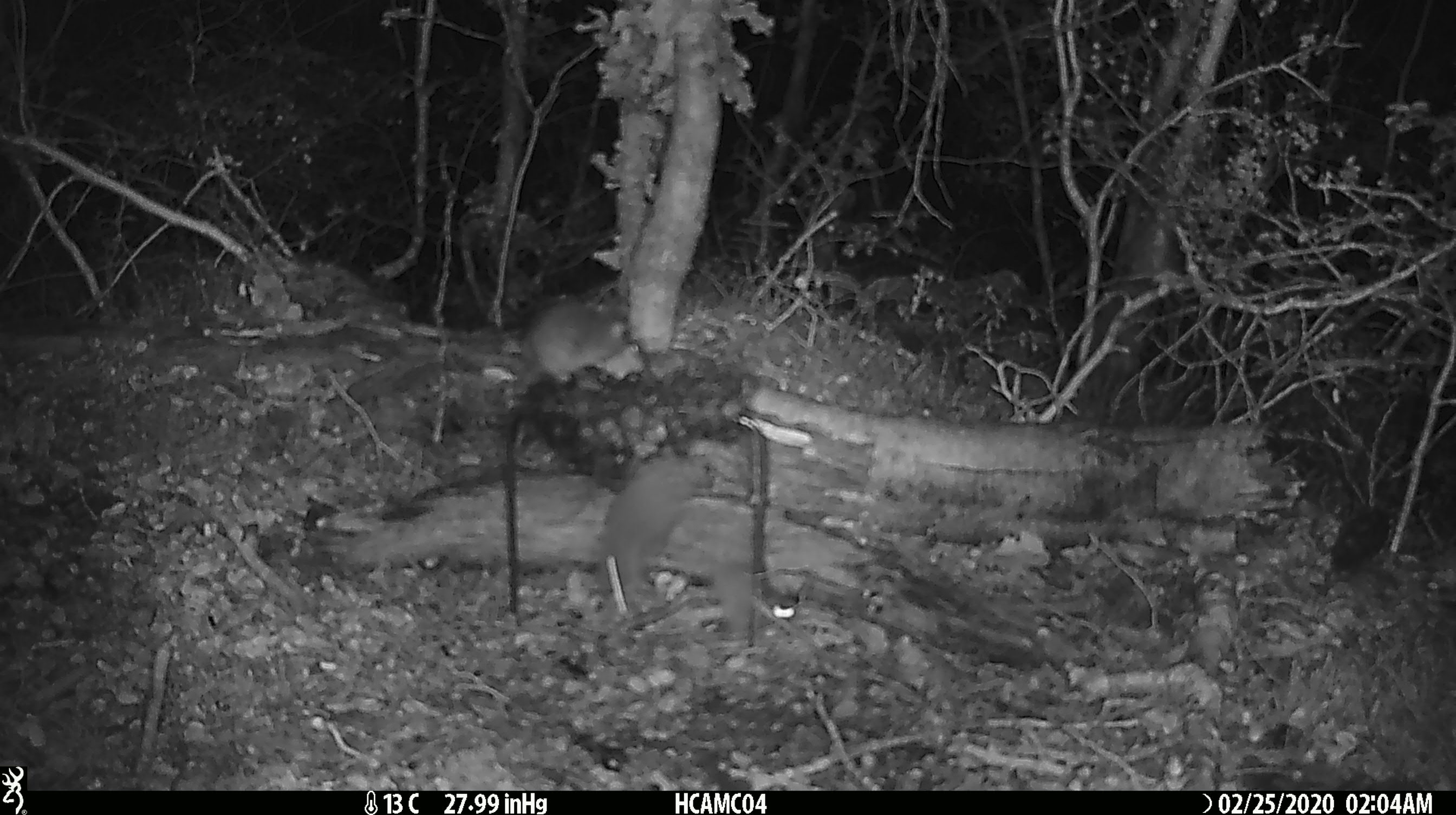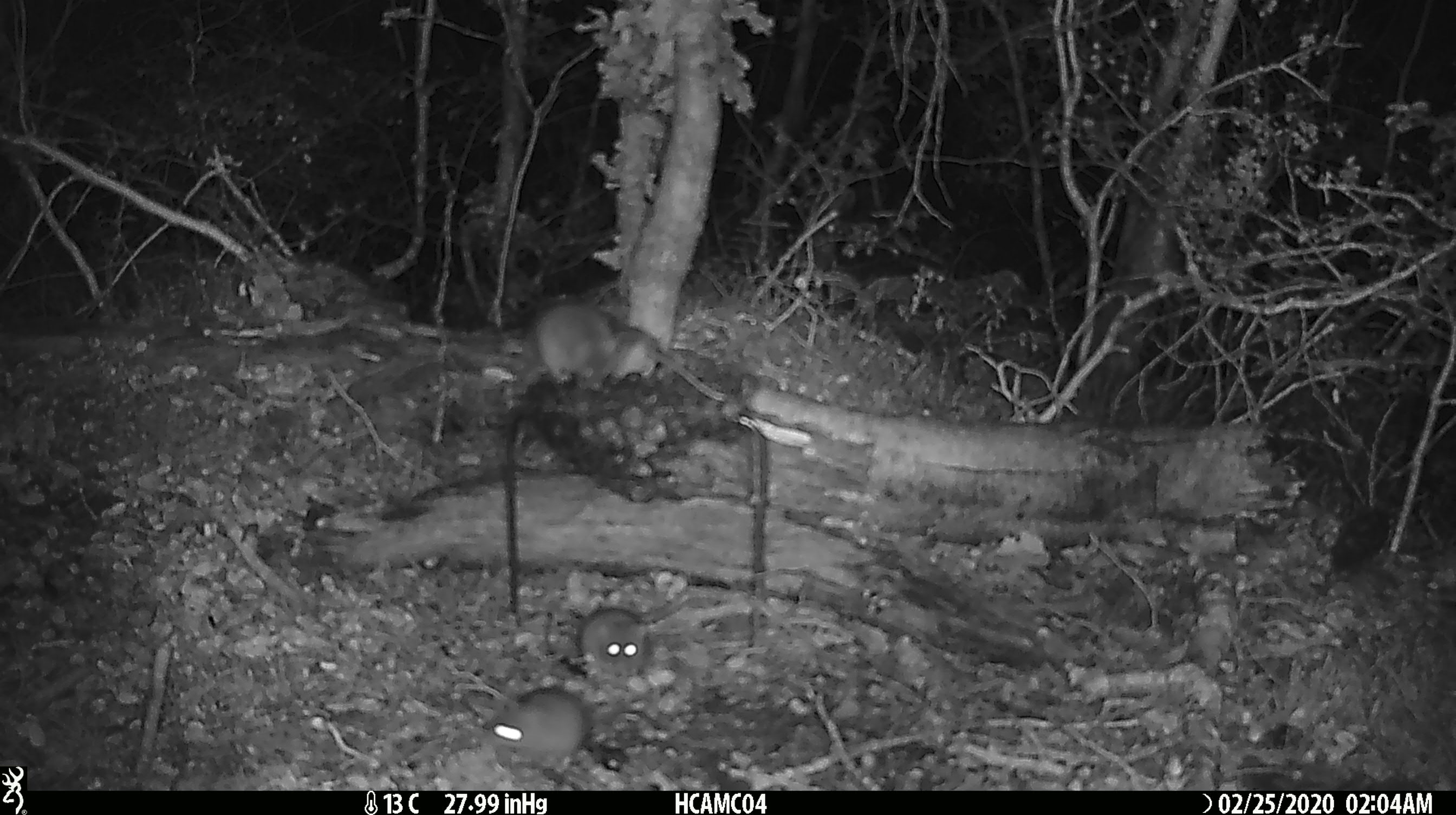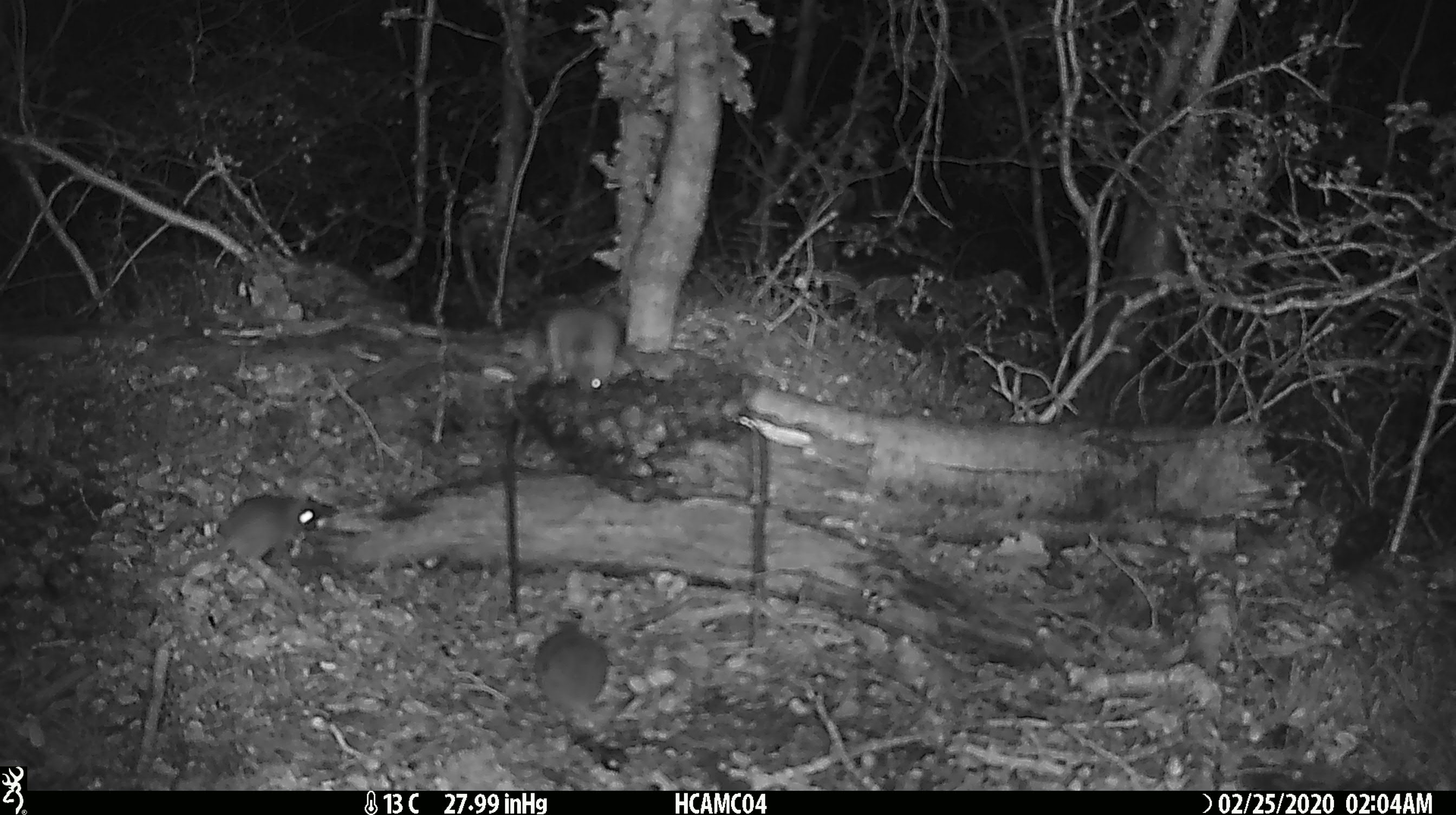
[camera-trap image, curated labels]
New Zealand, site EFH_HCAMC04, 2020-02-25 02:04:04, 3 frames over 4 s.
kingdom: Animalia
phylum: Chordata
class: Mammalia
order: Rodentia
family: Muridae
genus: Mus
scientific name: Mus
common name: mouse